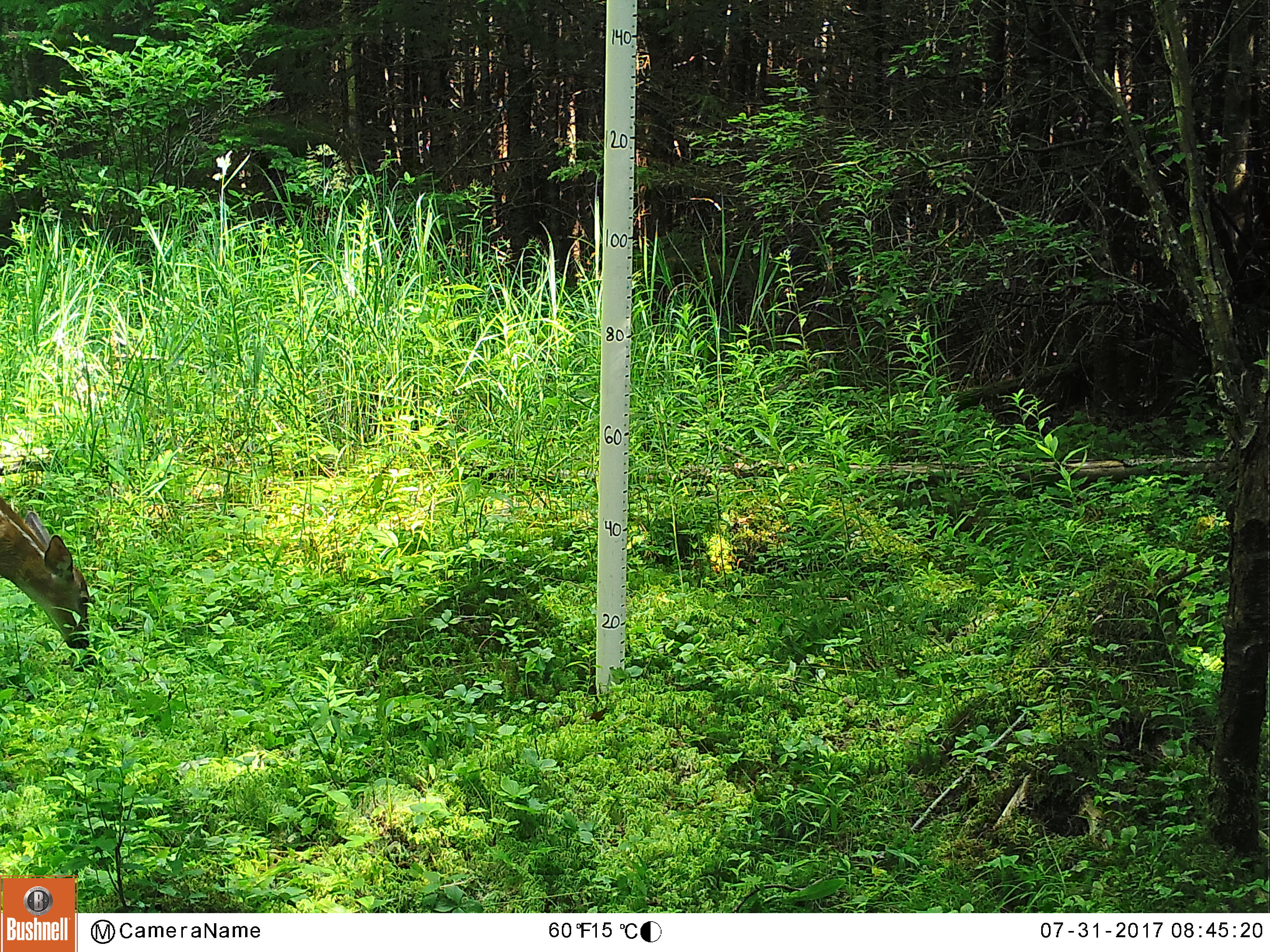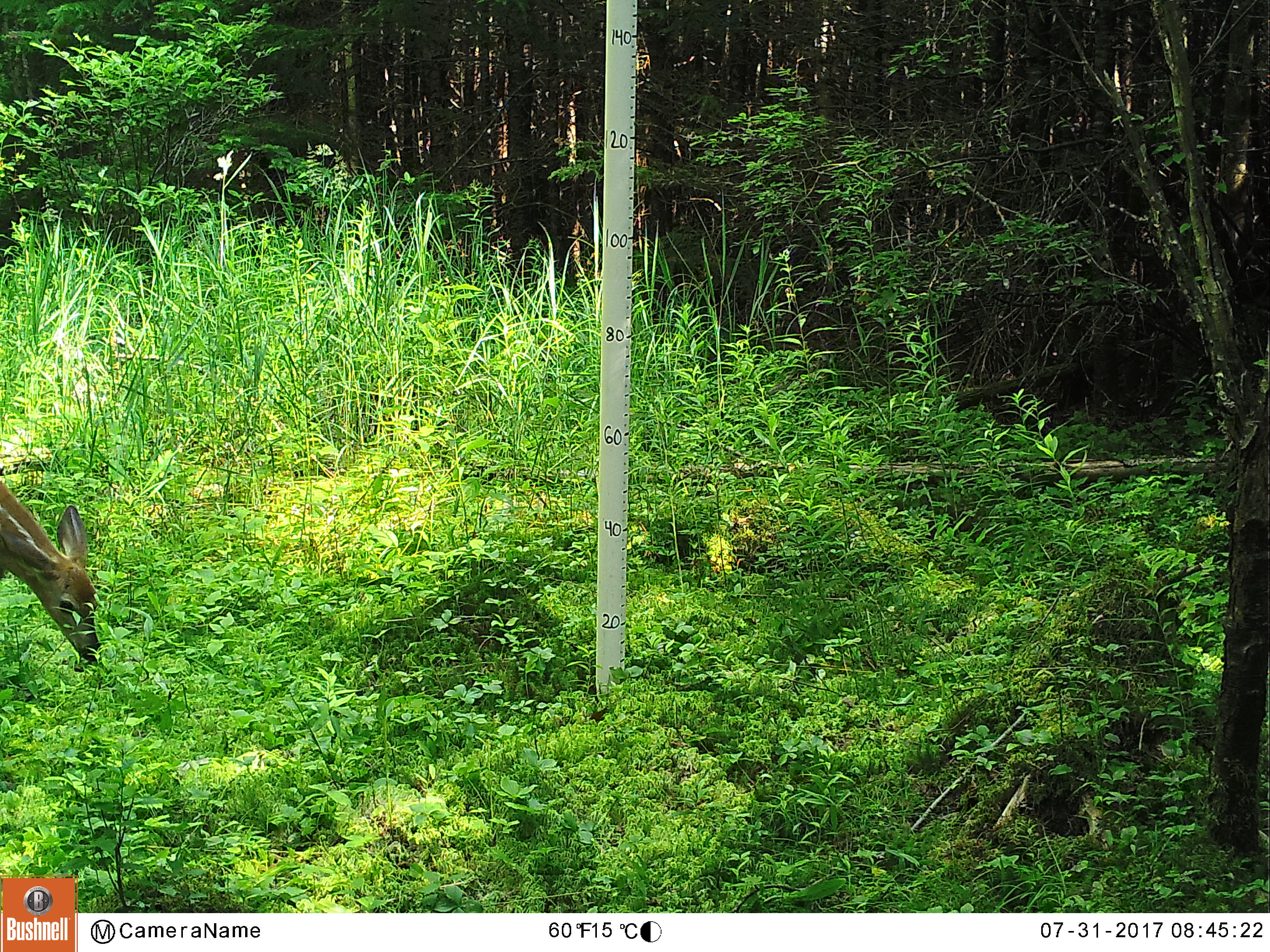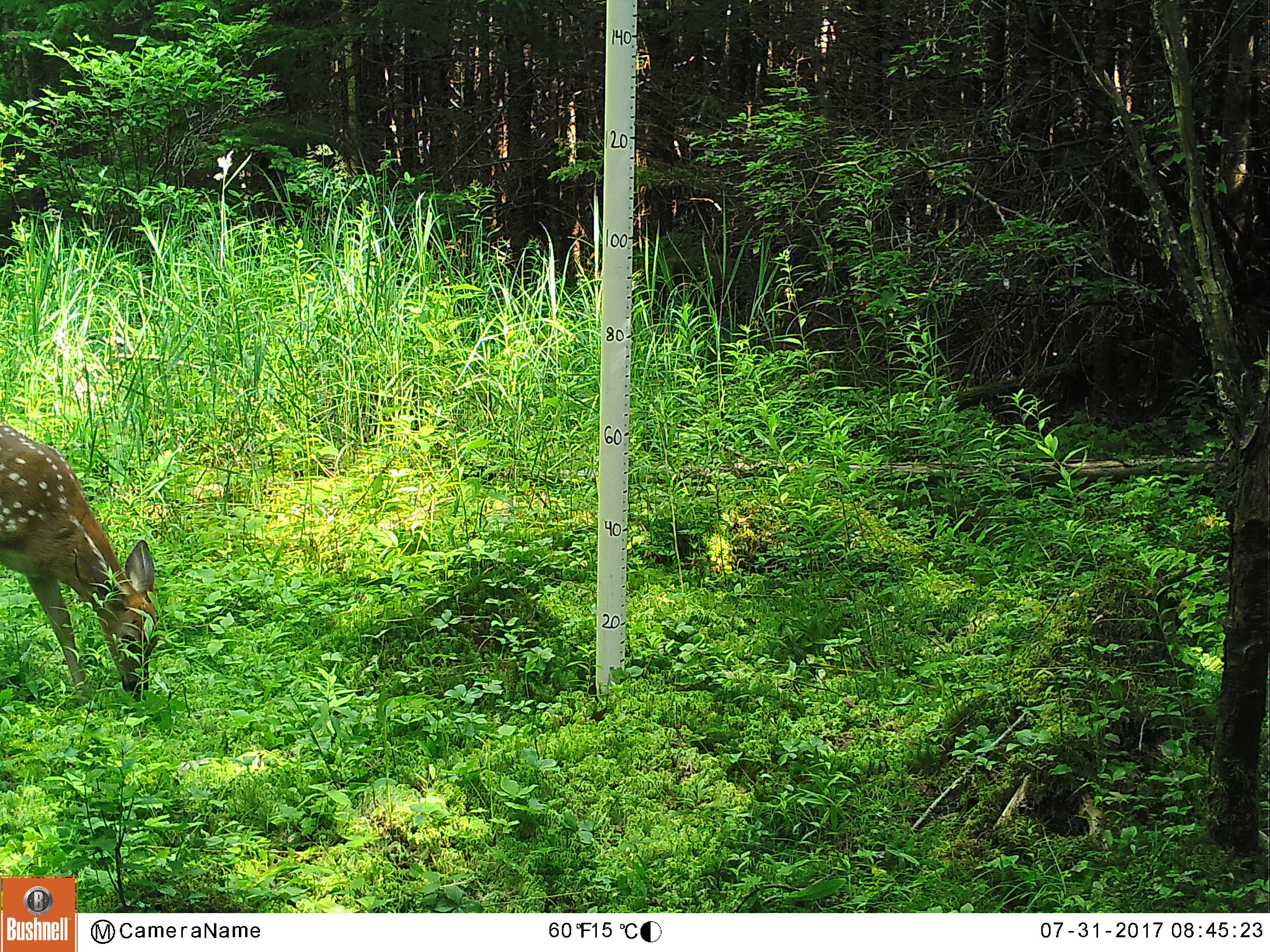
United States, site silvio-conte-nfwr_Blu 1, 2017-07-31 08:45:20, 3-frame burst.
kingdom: Animalia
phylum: Chordata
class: Mammalia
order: Artiodactyla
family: Cervidae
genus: Odocoileus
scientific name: Odocoileus virginianus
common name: white-tailed deer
White-tailed deer (Odocoileus virginianus).